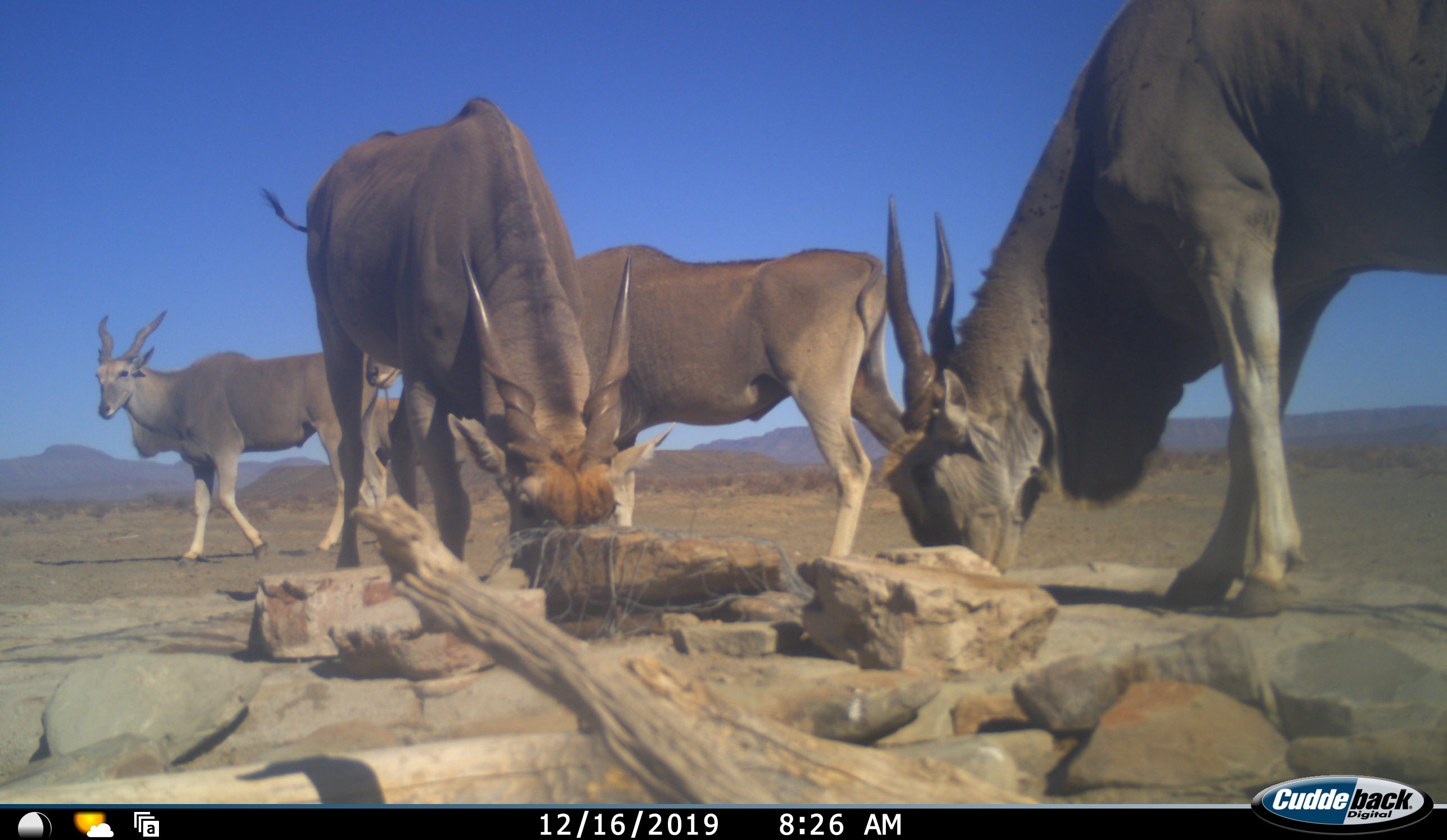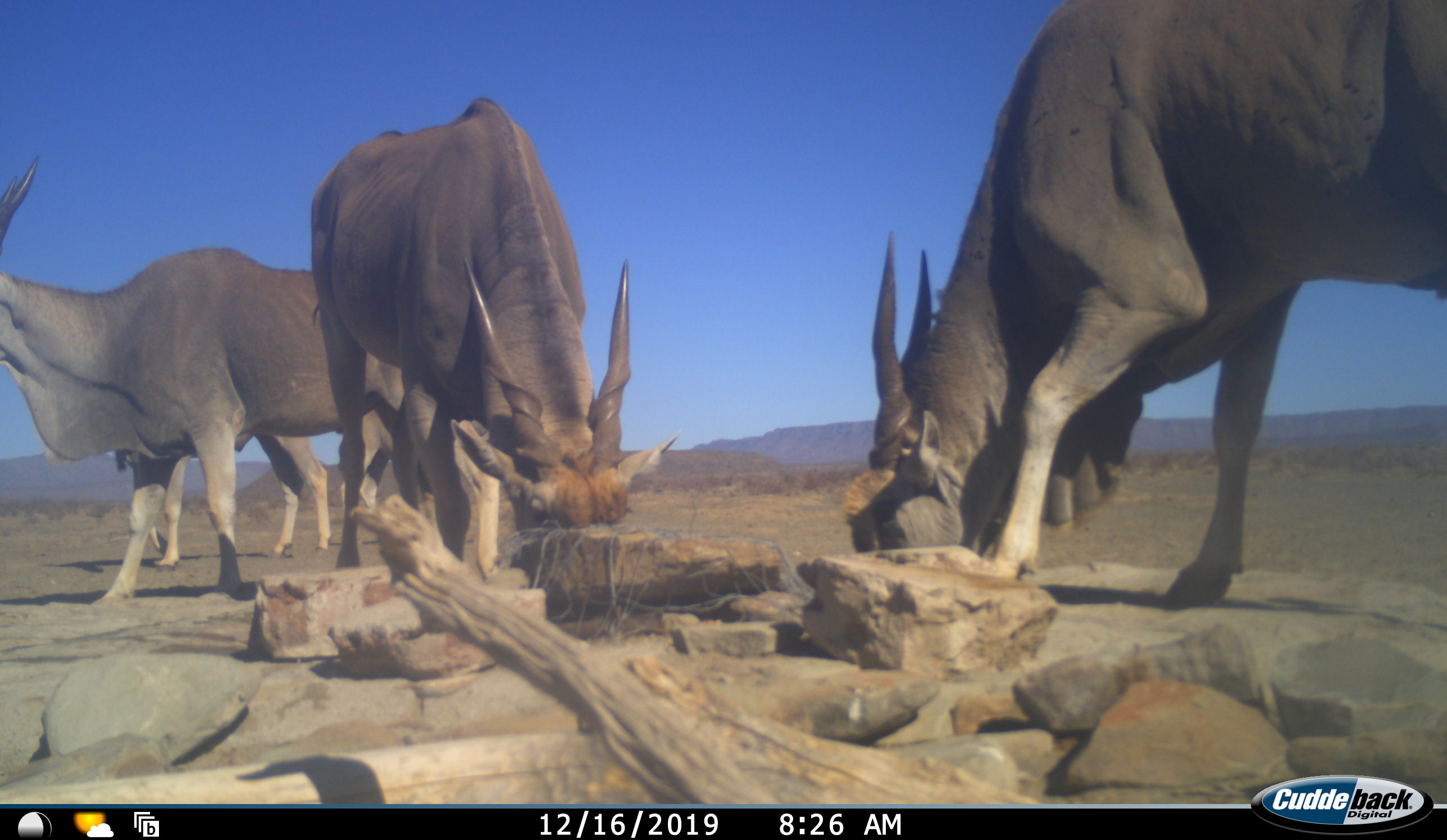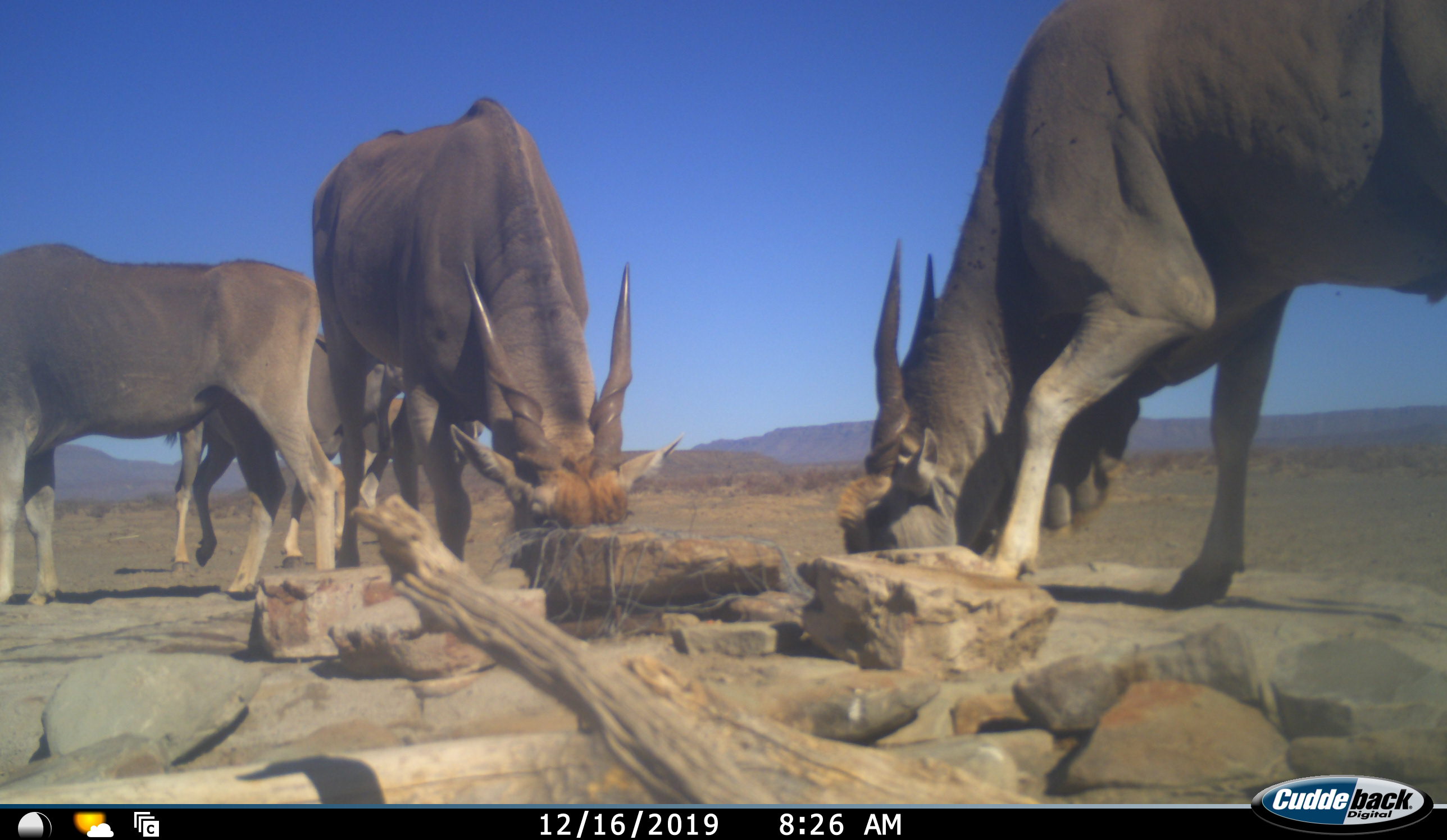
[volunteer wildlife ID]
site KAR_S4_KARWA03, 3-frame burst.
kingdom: Animalia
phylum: Chordata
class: Mammalia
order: Artiodactyla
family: Bovidae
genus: Tragelaphus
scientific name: Tragelaphus oryx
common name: eland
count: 4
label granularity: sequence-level